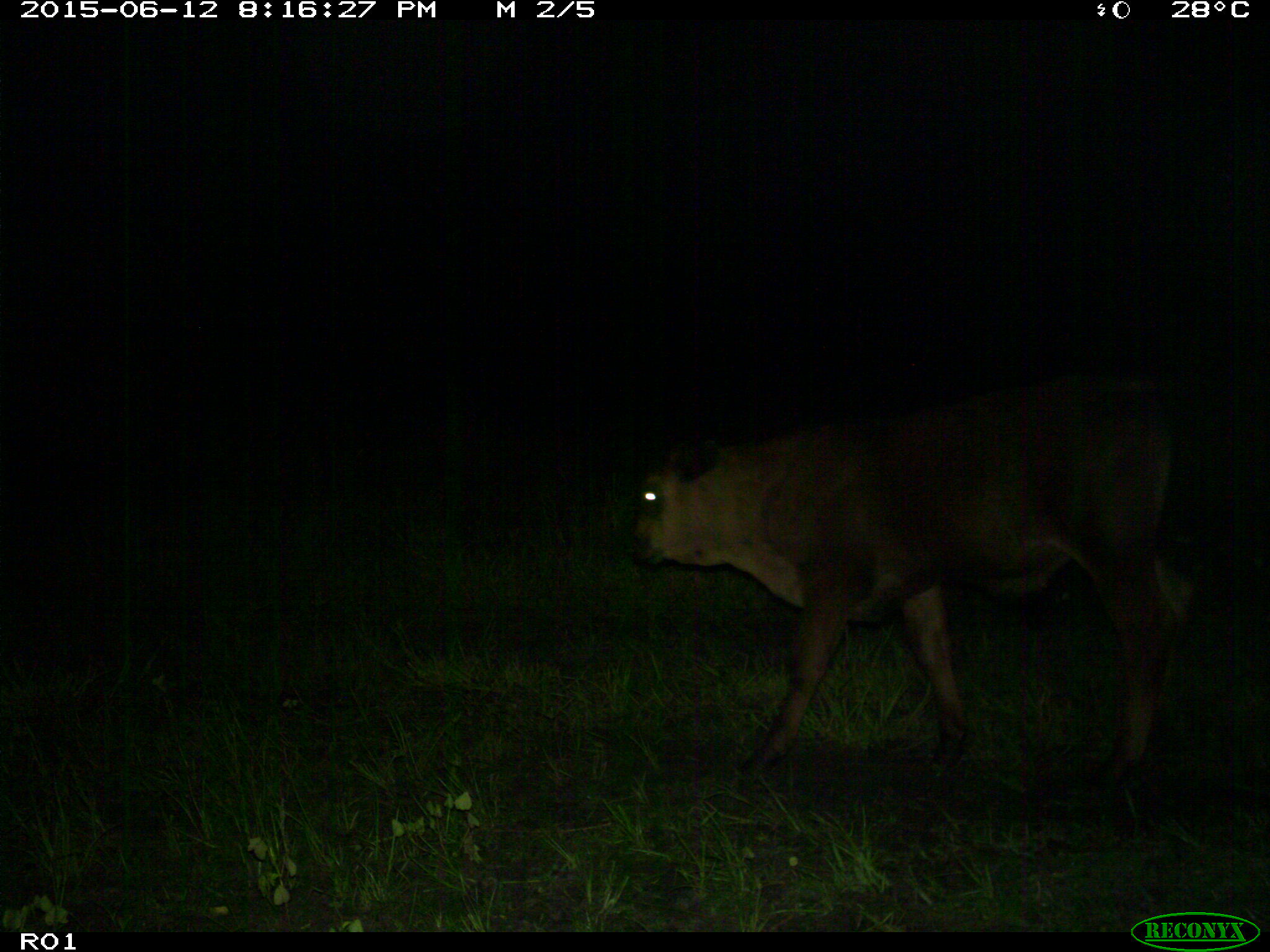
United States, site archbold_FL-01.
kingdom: Animalia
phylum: Chordata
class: Mammalia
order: Artiodactyla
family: Bovidae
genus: Bos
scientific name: Bos taurus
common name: domestic cow